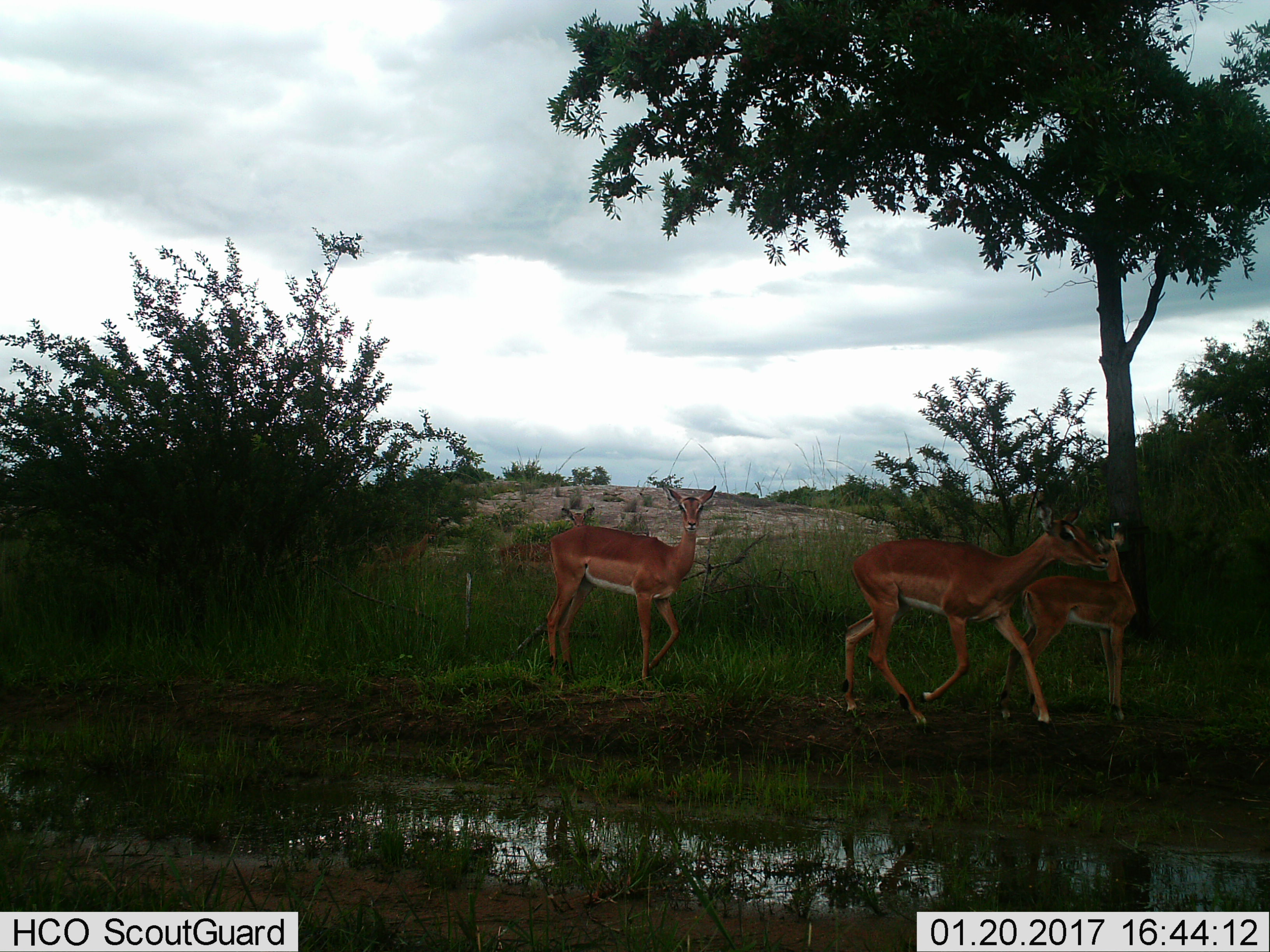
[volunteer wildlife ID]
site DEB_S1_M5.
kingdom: Animalia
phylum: Chordata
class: Mammalia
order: Artiodactyla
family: Bovidae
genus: Aepyceros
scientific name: Aepyceros melampus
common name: impala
Impala (Aepyceros melampus), count 4. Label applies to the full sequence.